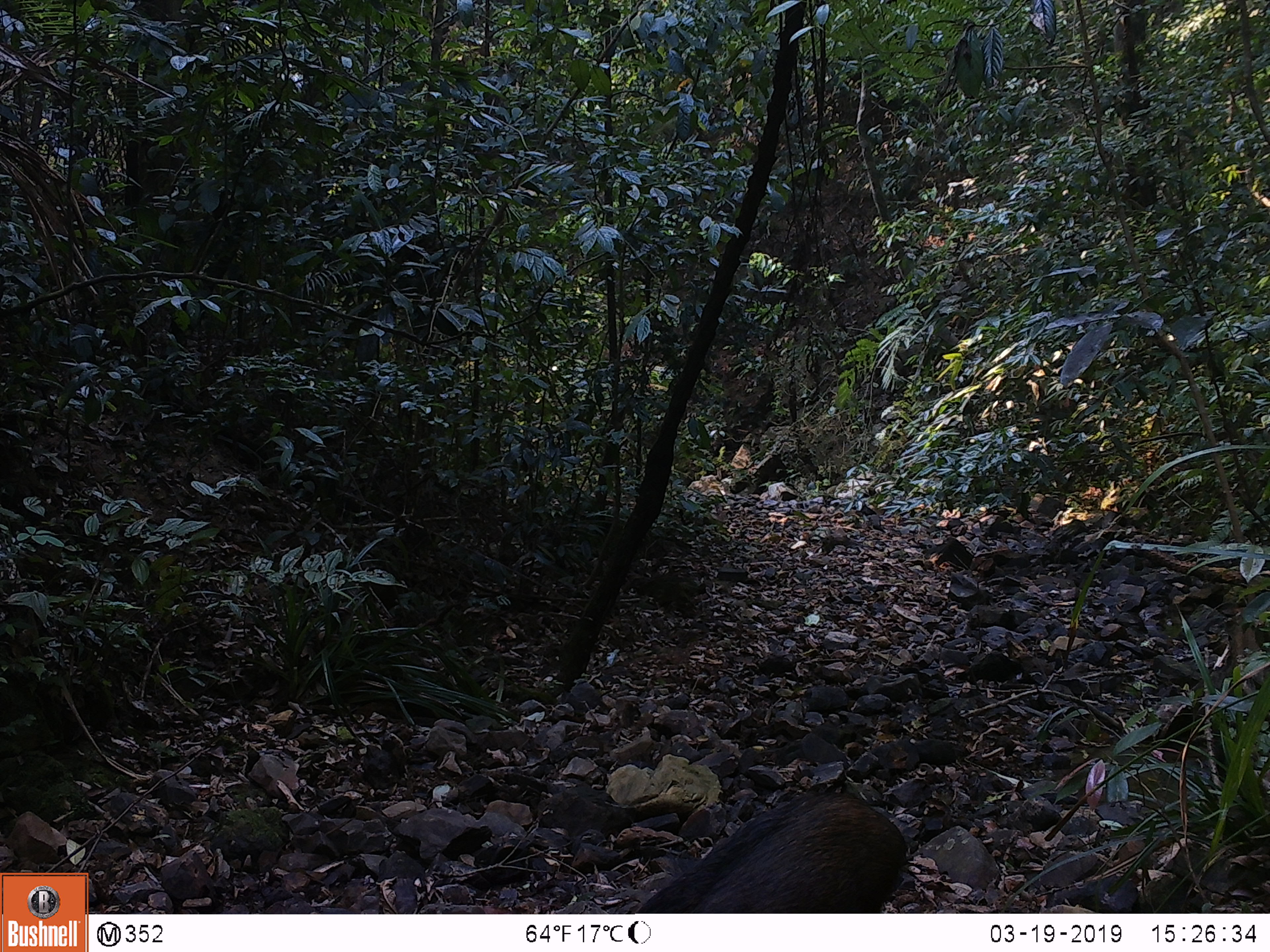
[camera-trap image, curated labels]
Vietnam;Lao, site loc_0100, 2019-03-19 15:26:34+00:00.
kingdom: Animalia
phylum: Chordata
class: Mammalia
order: Artiodactyla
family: Suidae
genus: Sus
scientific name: Sus scrofa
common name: eurasian wild pig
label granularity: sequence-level